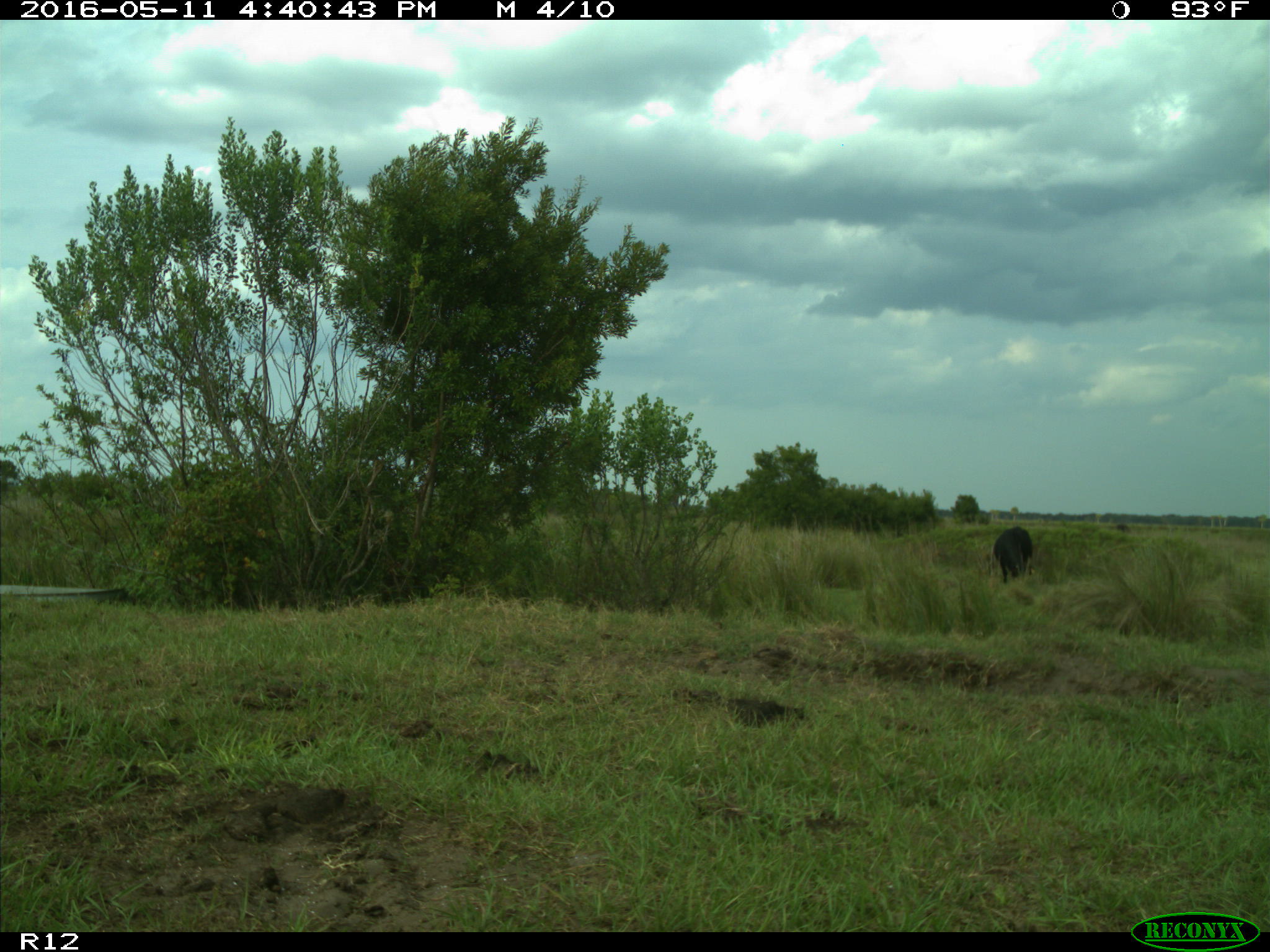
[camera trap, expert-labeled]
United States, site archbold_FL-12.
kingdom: Animalia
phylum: Chordata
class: Mammalia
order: Artiodactyla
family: Bovidae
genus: Bos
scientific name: Bos taurus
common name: domestic cow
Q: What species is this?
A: Bos taurus (domestic cow).